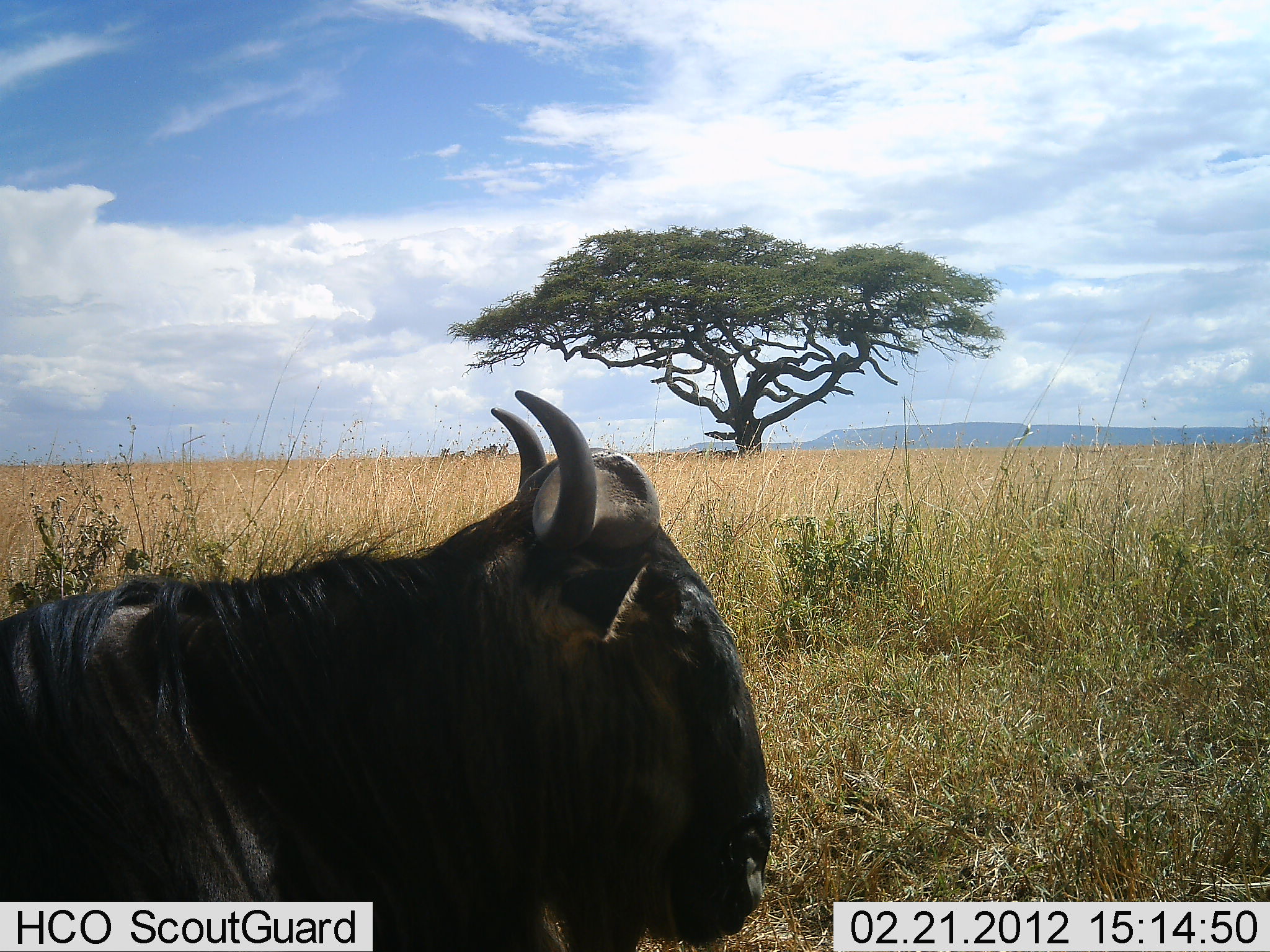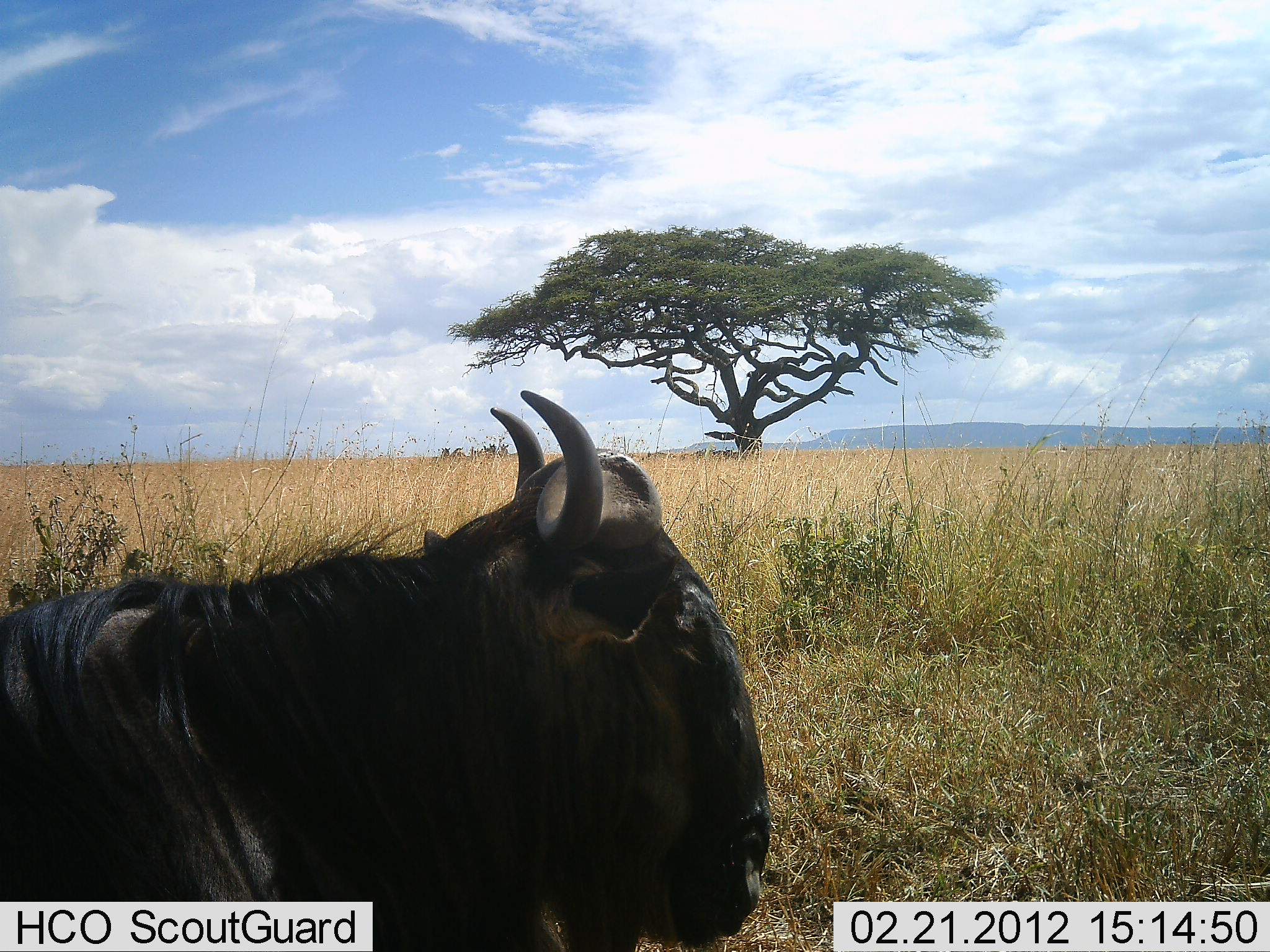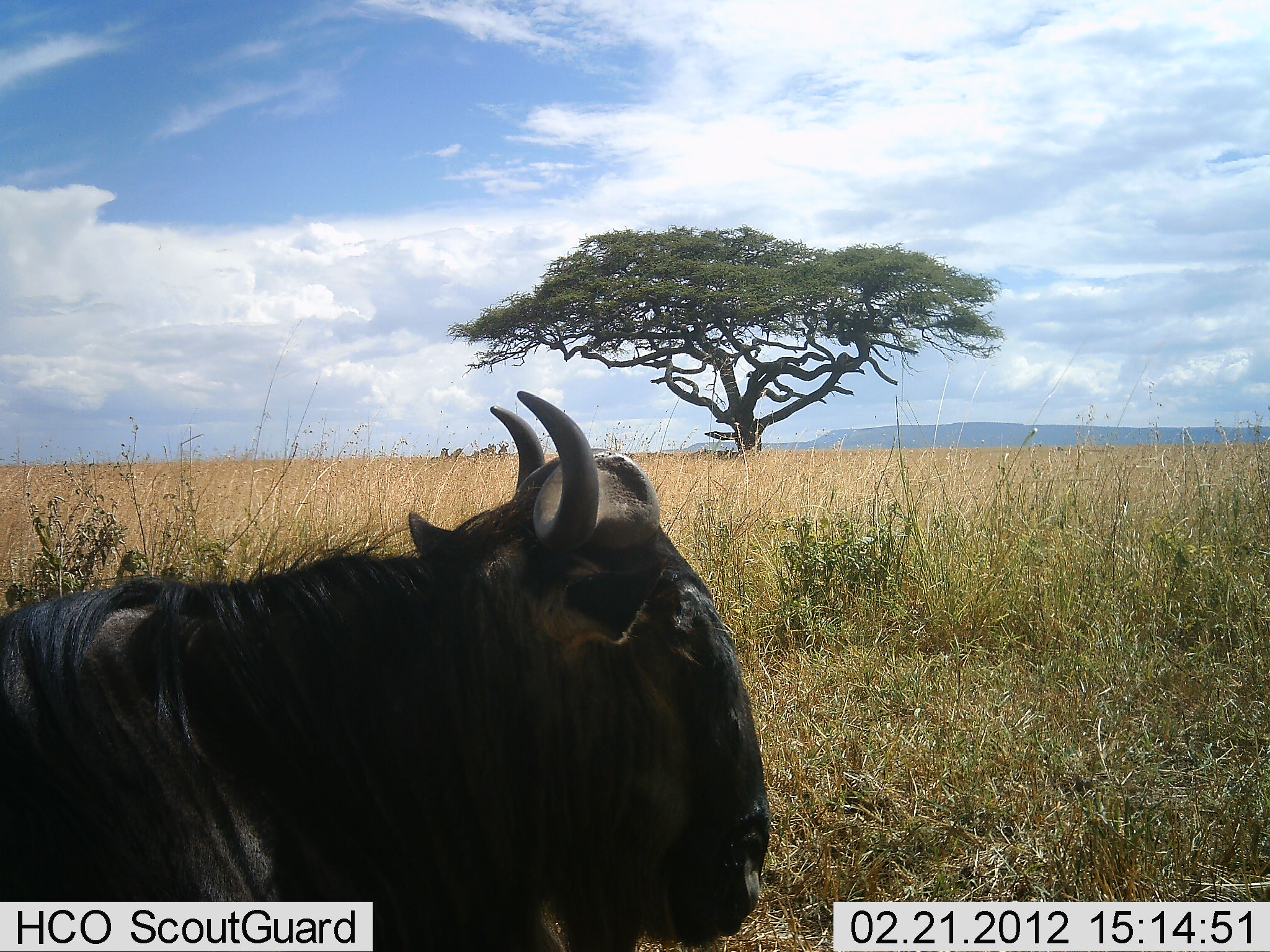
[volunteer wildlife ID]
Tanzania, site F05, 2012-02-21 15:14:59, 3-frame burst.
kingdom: Animalia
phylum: Chordata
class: Mammalia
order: Artiodactyla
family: Bovidae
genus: Connochaetes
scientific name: Connochaetes taurinus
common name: blue wildebeest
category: wildebeest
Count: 1.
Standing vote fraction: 38%.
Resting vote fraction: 62%.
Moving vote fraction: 8%.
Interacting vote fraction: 0%.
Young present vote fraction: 0%.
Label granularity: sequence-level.